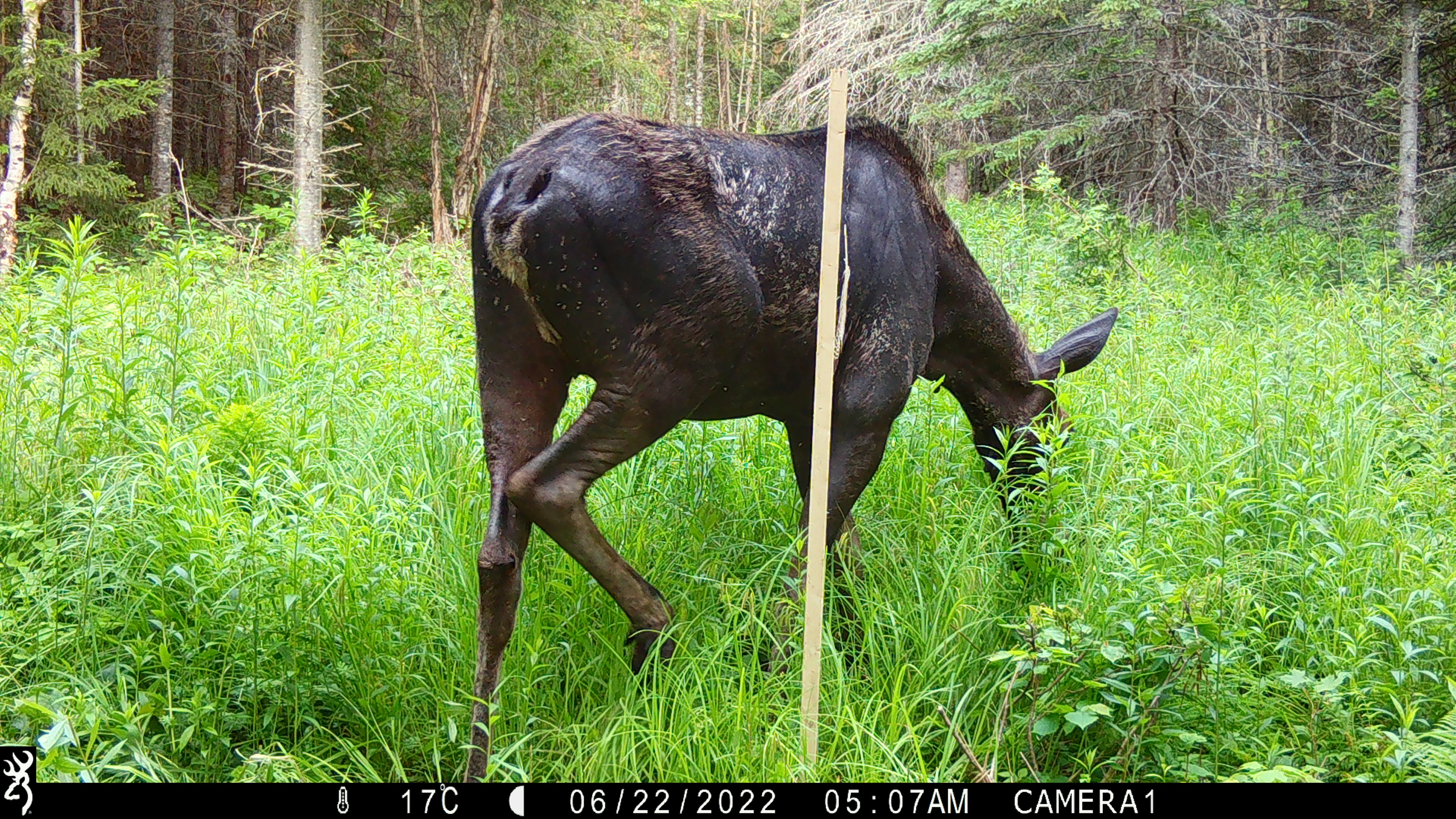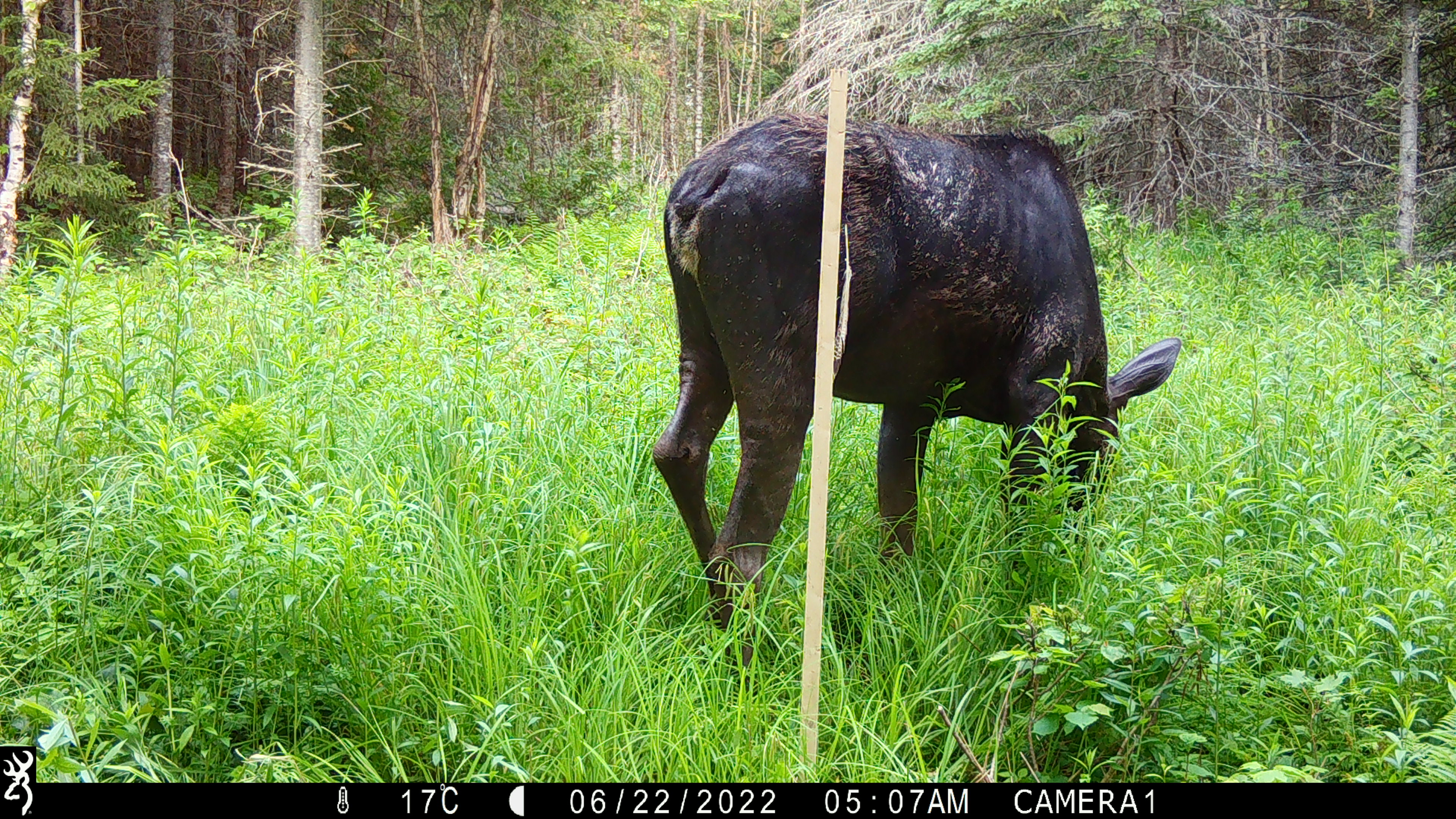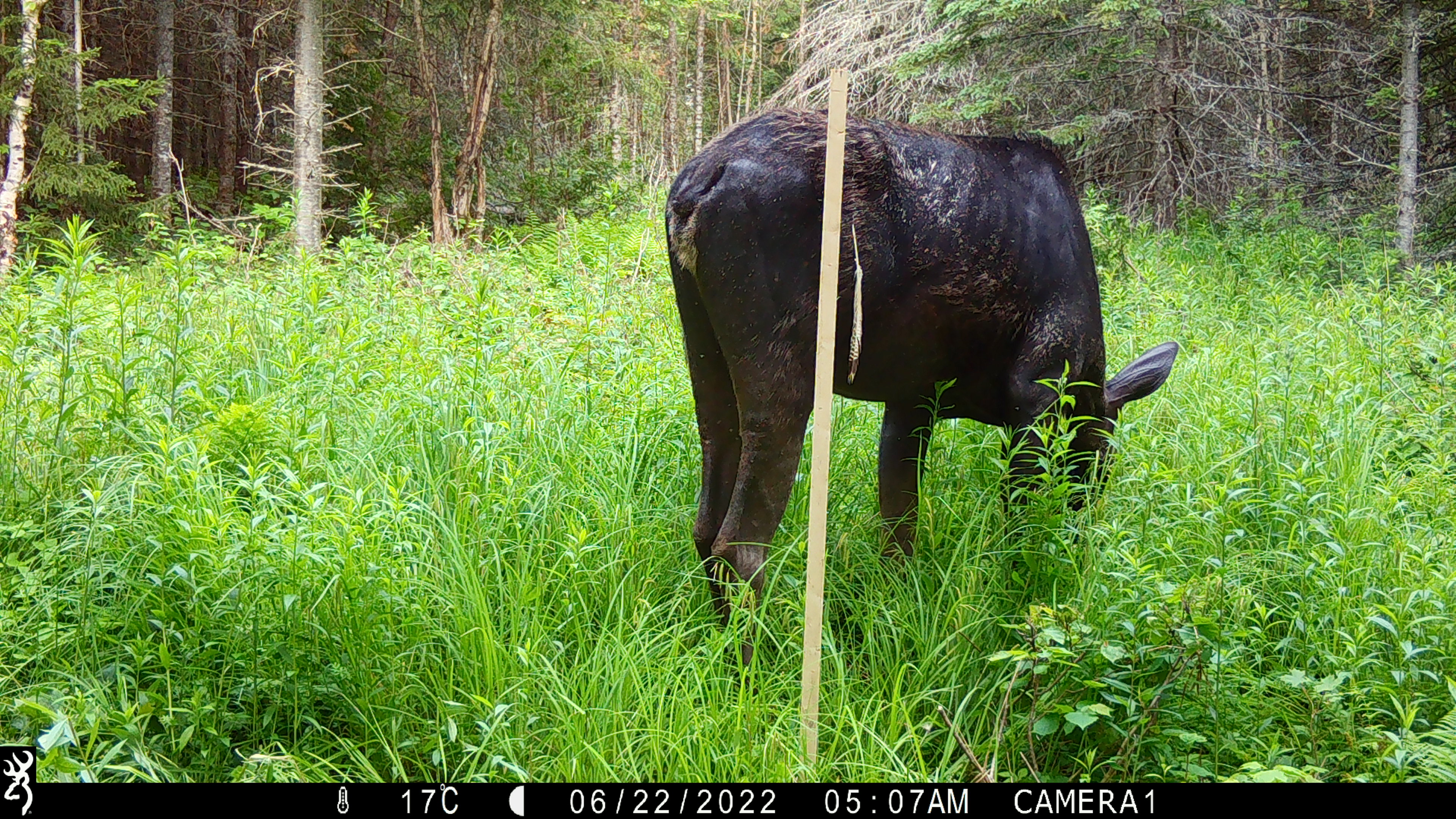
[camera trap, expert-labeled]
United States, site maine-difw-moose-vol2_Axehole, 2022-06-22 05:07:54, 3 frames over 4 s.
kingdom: Animalia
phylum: Chordata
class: Mammalia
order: Artiodactyla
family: Cervidae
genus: Alces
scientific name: Alces alces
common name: moose